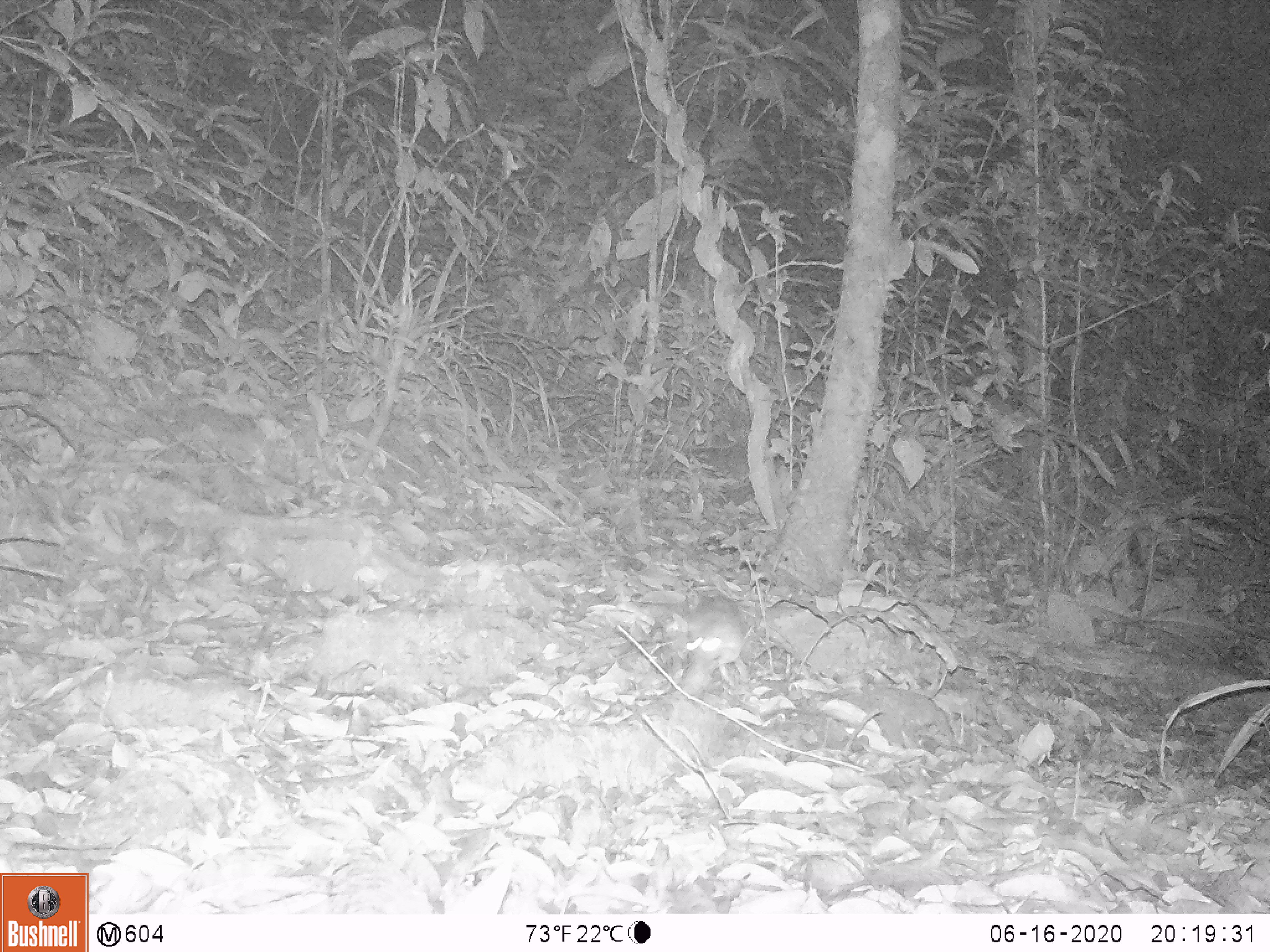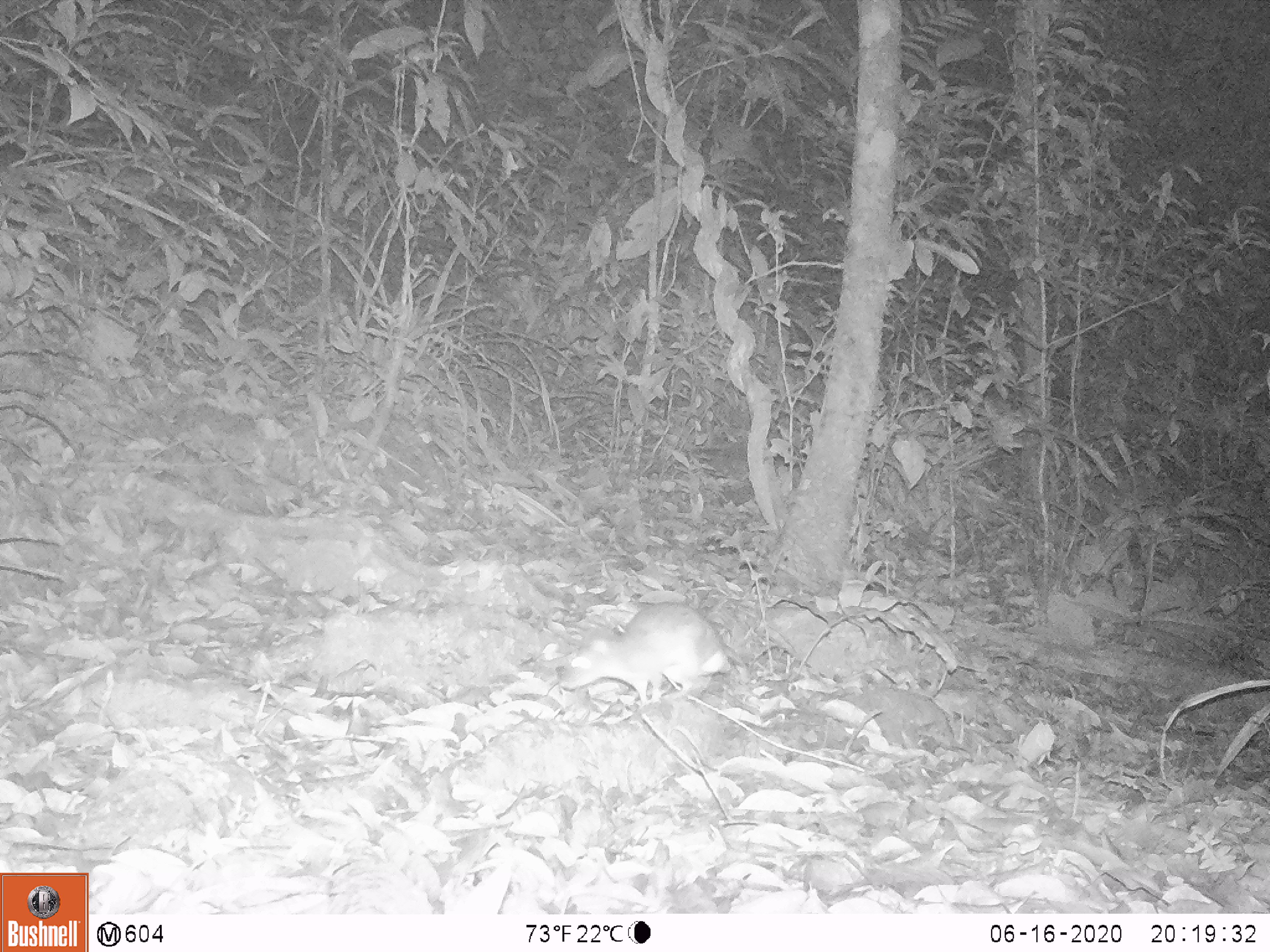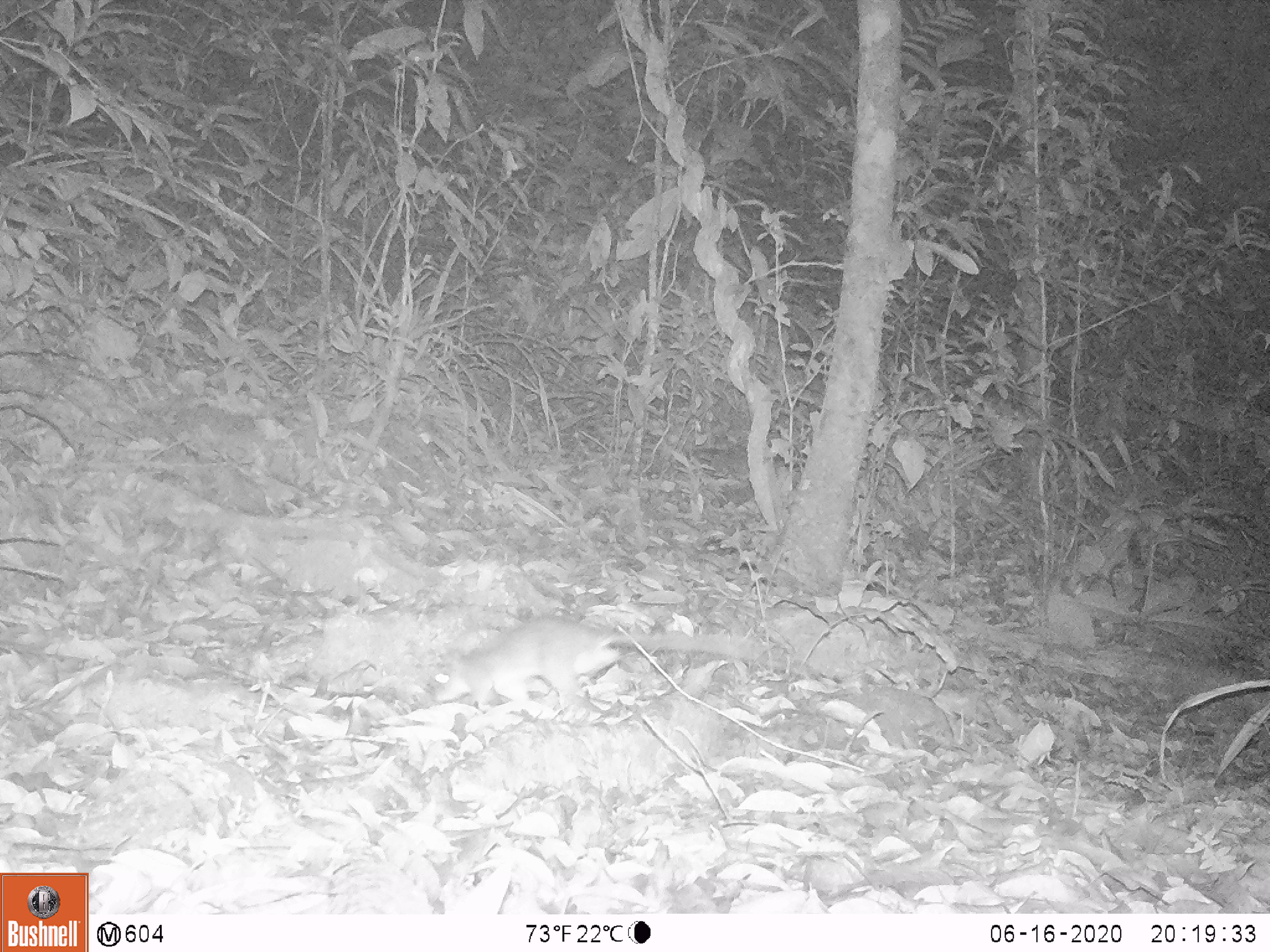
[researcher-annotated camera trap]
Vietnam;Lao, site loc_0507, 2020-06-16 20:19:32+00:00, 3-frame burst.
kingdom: Animalia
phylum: Chordata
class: Mammalia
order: Rodentia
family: Muridae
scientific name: Muridae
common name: old-world mice and rats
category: unidentified murid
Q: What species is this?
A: Unidentified murid (old-world mice and rats) (Muridae).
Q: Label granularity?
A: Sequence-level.